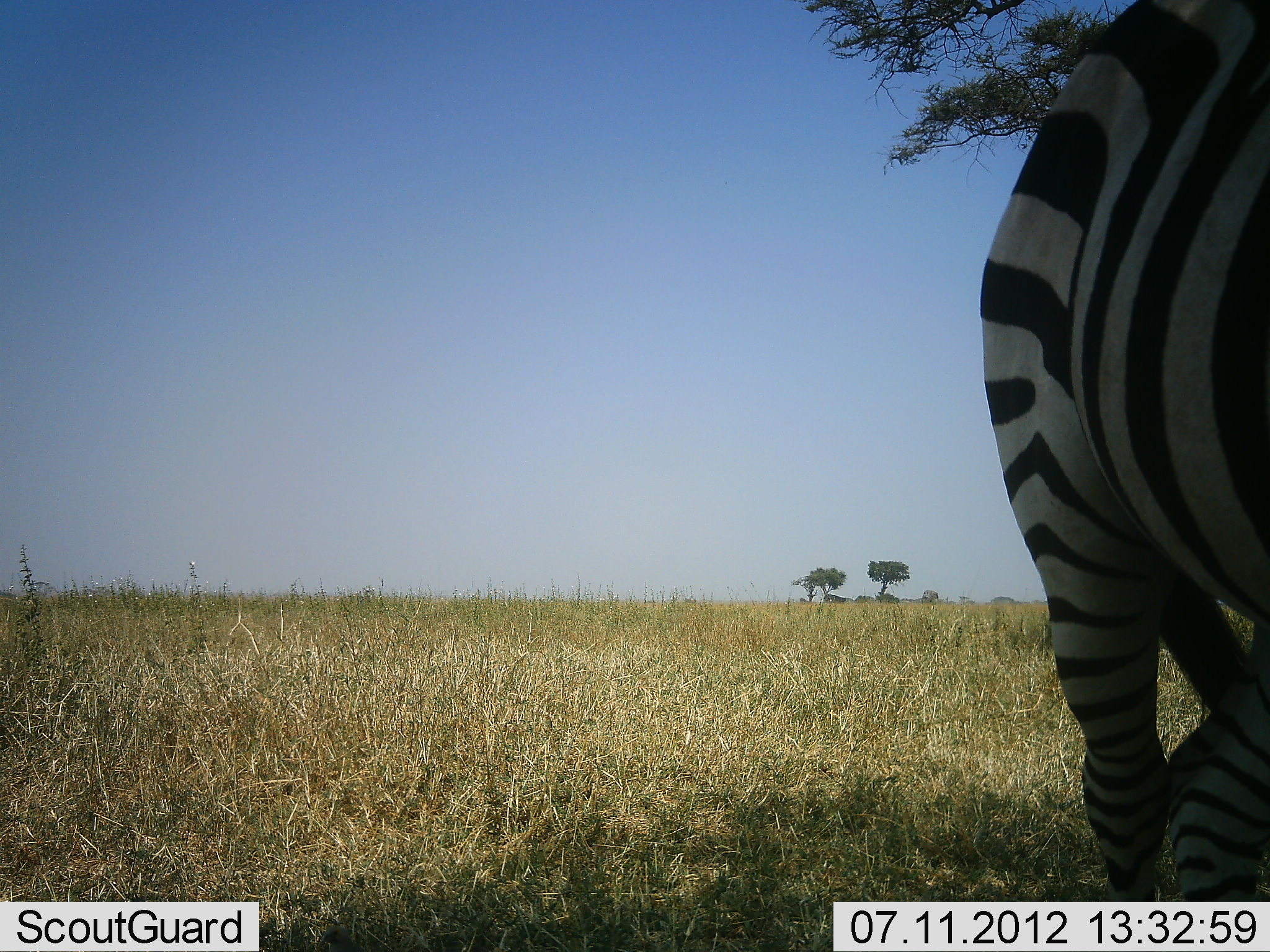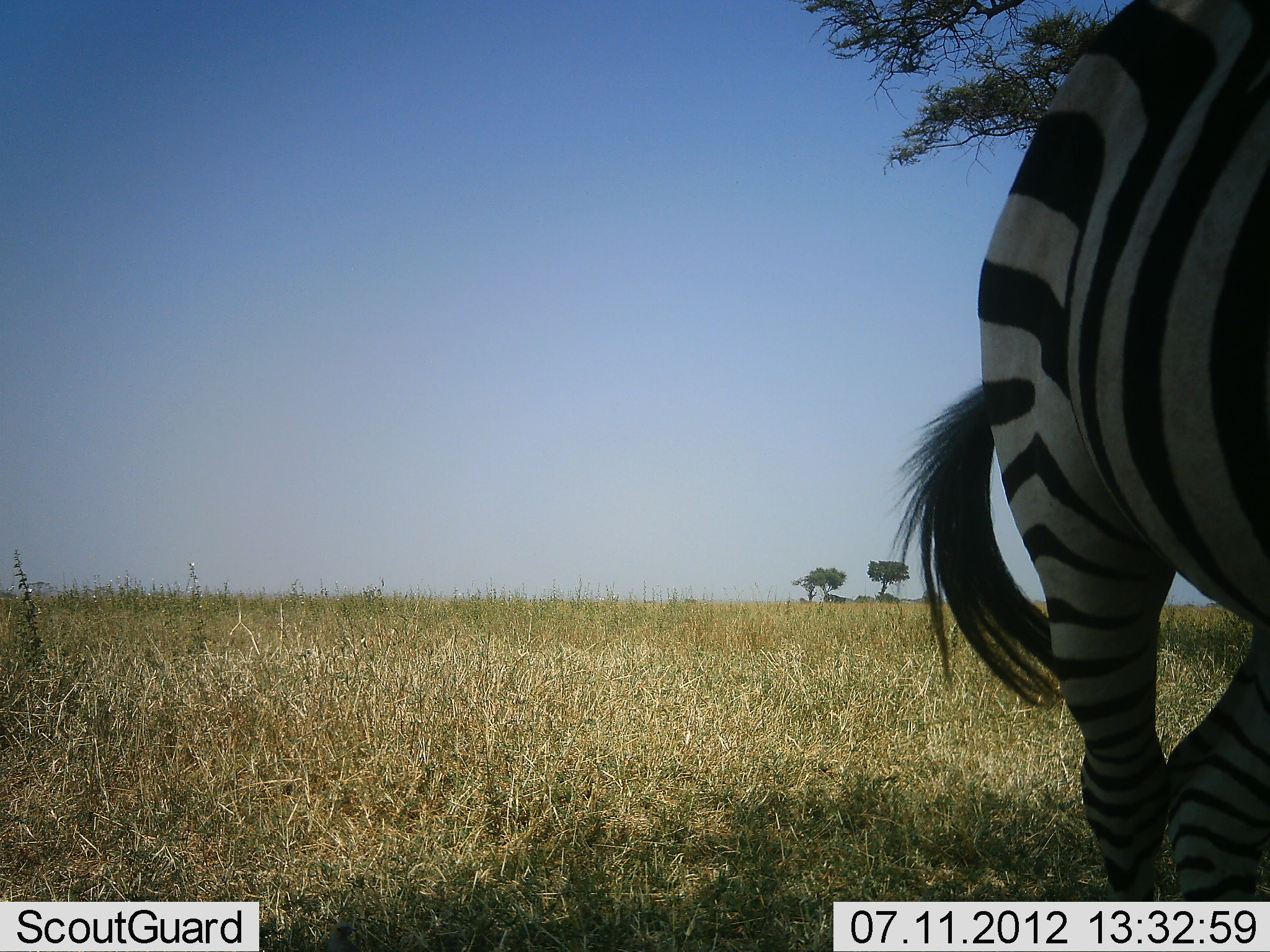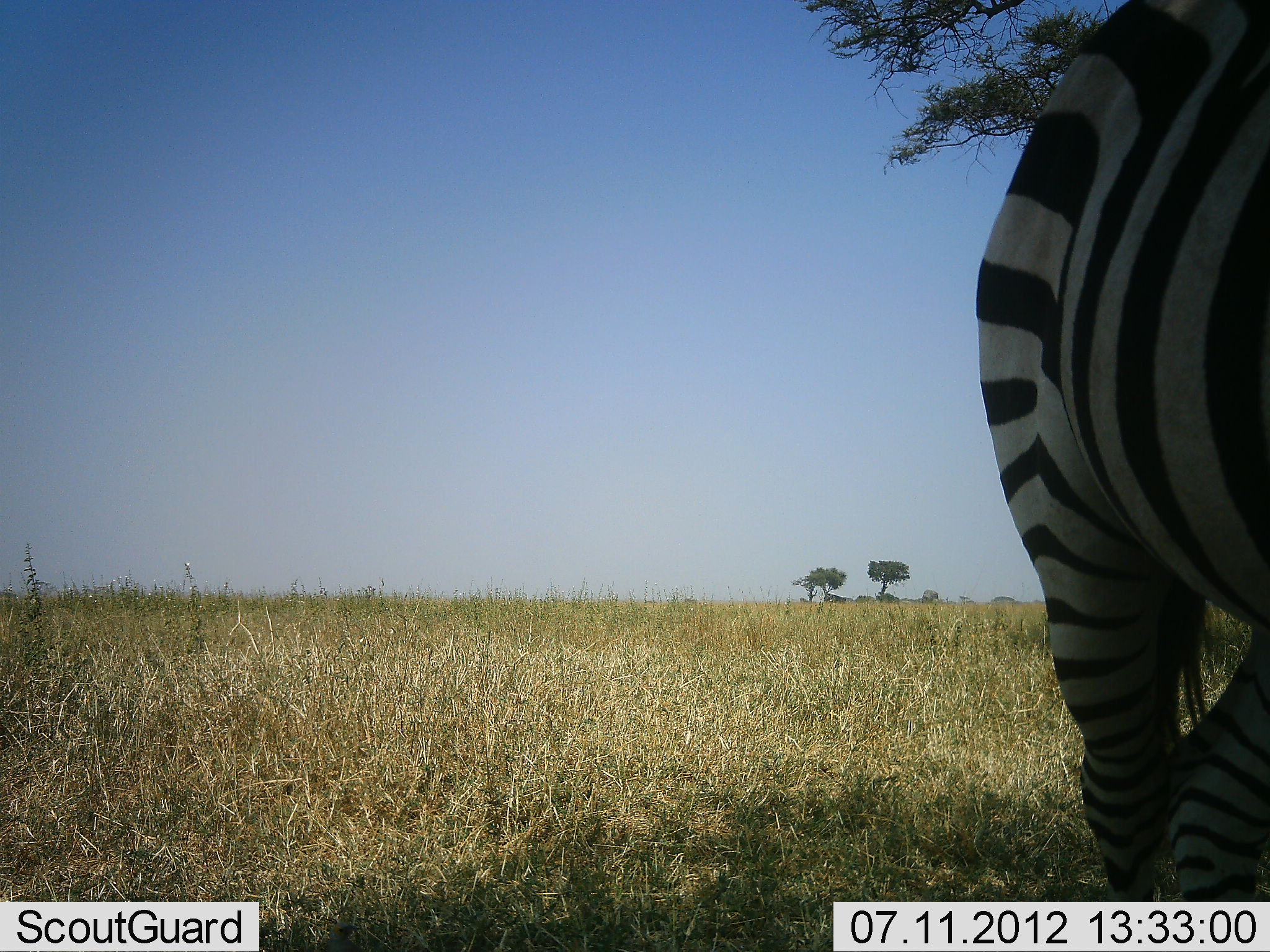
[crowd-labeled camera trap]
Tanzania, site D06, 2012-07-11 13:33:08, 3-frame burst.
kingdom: Animalia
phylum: Chordata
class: Mammalia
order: Perissodactyla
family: Equidae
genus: Equus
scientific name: Equus quagga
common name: plains zebra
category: zebra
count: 1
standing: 90%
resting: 0%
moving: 10%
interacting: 0%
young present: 0%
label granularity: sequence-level